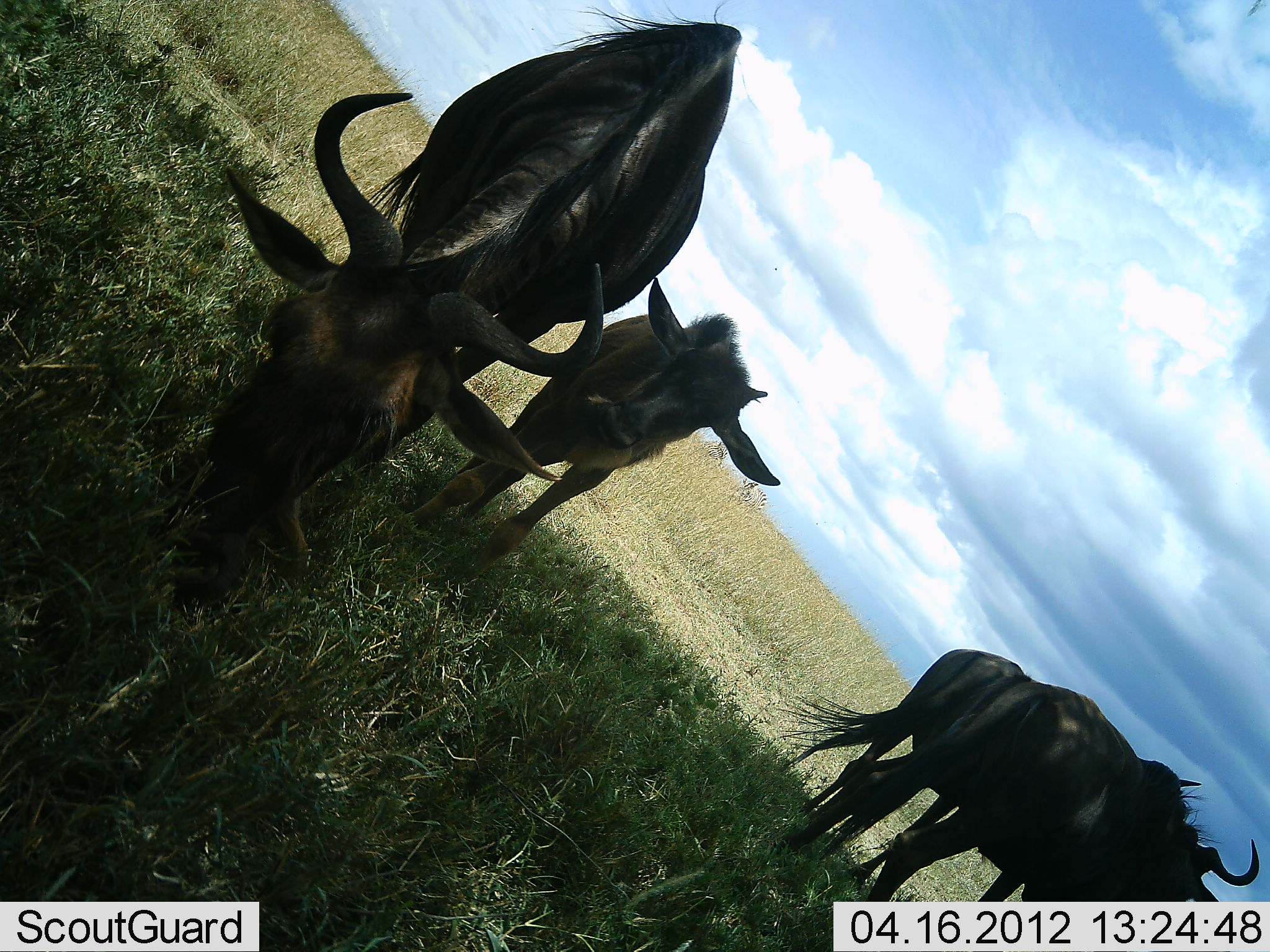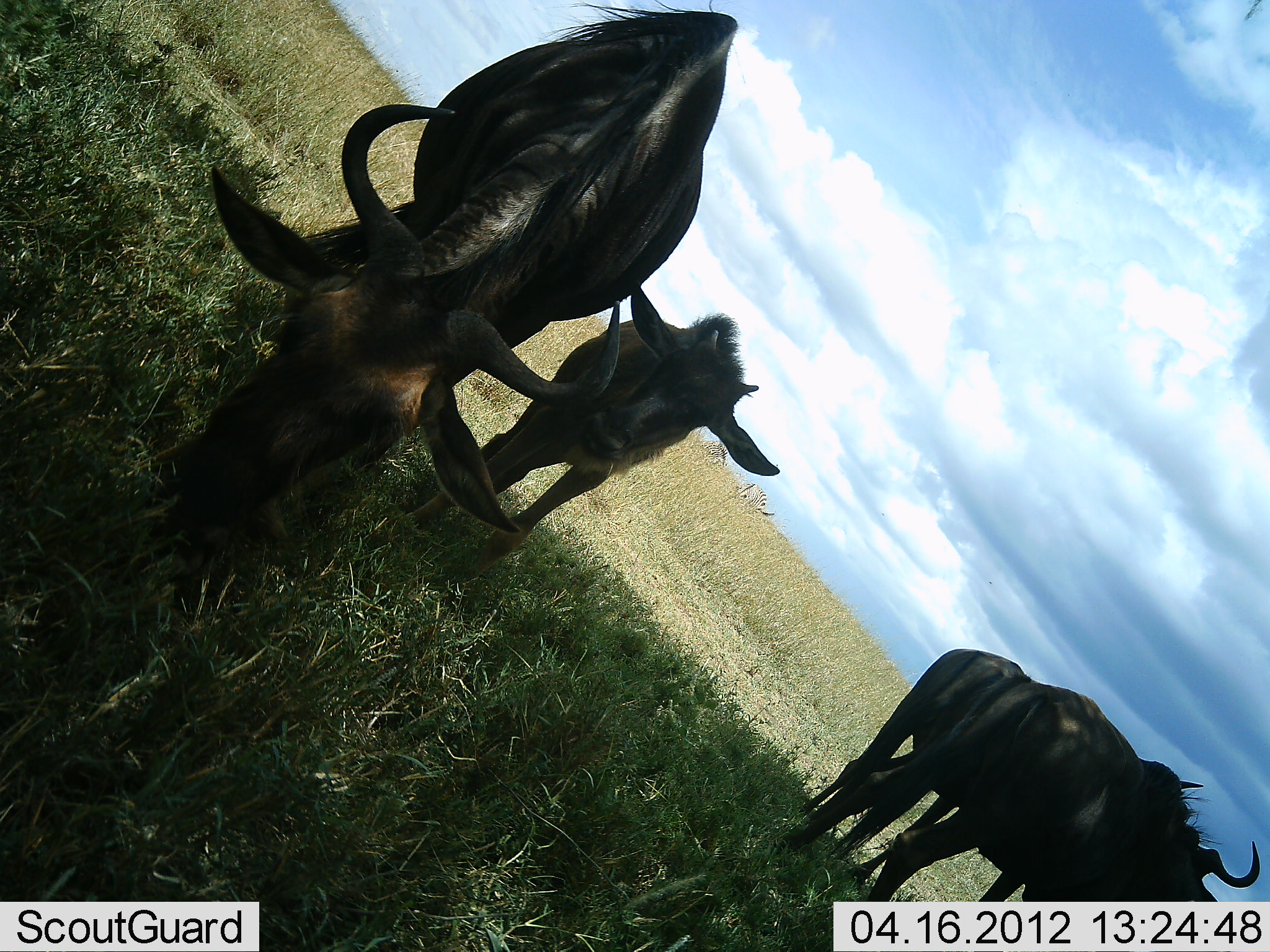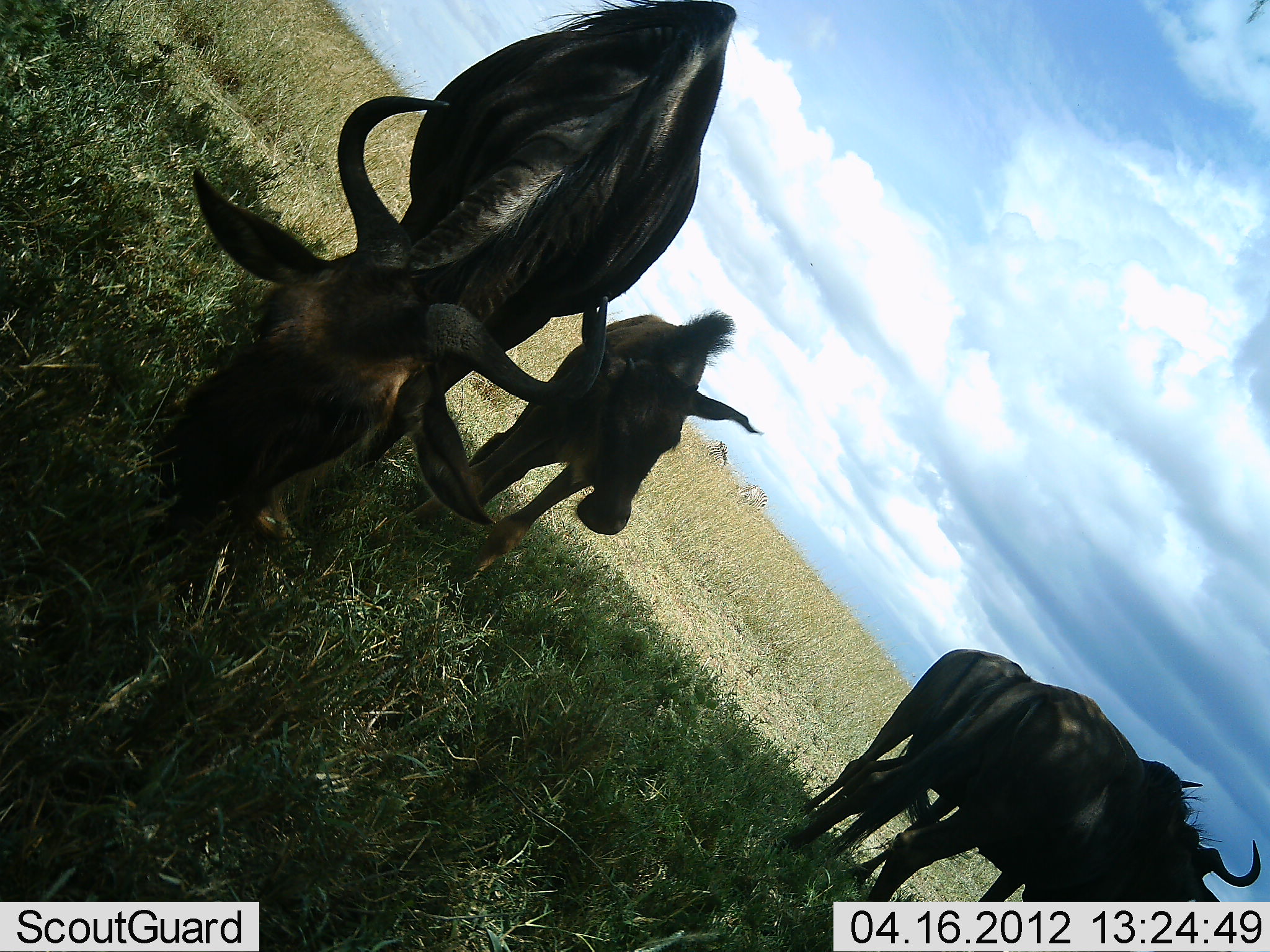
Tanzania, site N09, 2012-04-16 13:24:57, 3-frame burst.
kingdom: Animalia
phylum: Chordata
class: Mammalia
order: Artiodactyla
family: Bovidae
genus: Connochaetes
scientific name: Connochaetes taurinus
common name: blue wildebeest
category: wildebeest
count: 4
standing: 88%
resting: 0%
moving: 4%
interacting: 4%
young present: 71%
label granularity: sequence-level